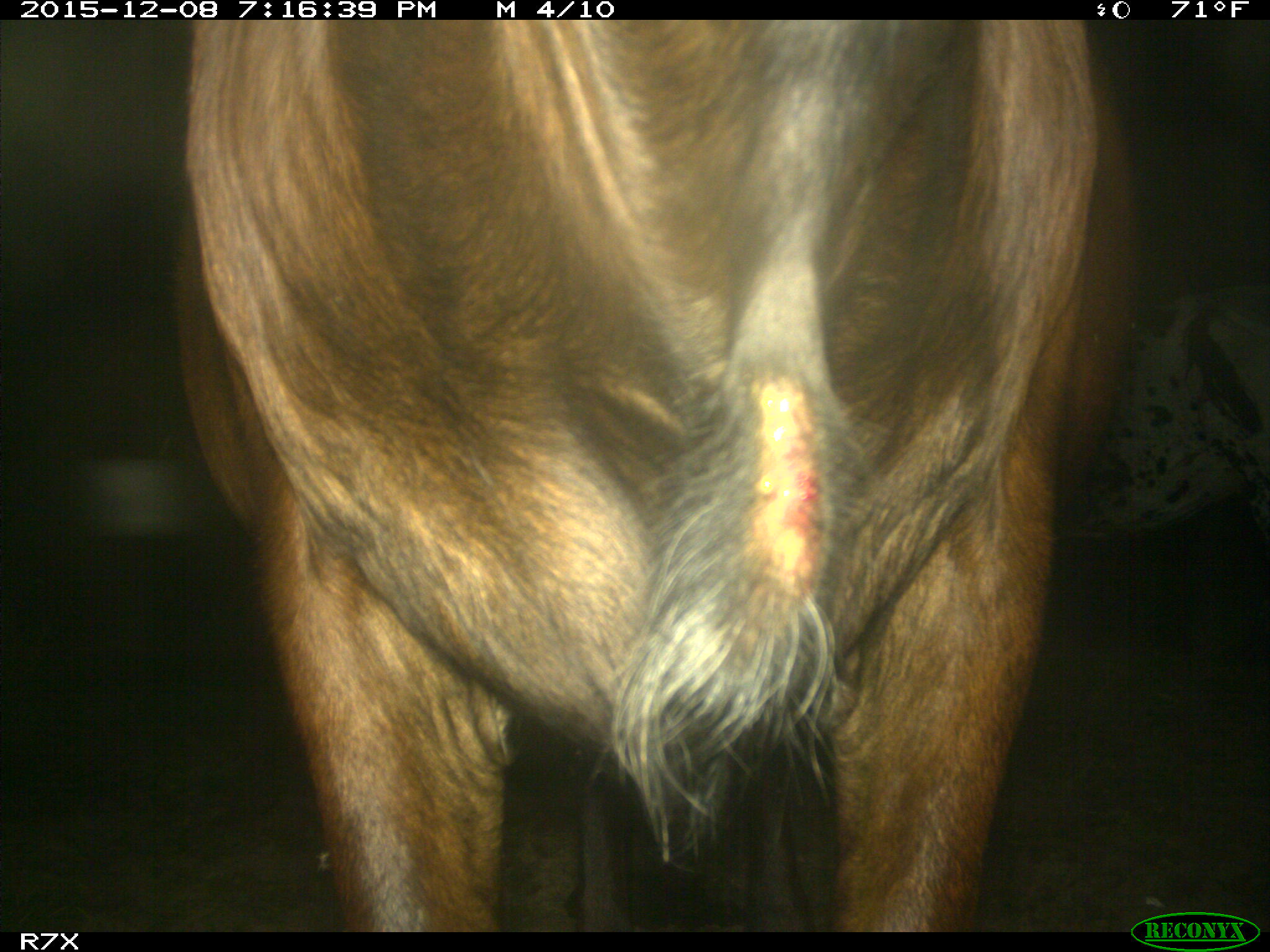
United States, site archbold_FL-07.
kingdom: Animalia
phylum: Chordata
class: Mammalia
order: Artiodactyla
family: Bovidae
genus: Bos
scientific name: Bos taurus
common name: domestic cow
Bos taurus (domestic cow).